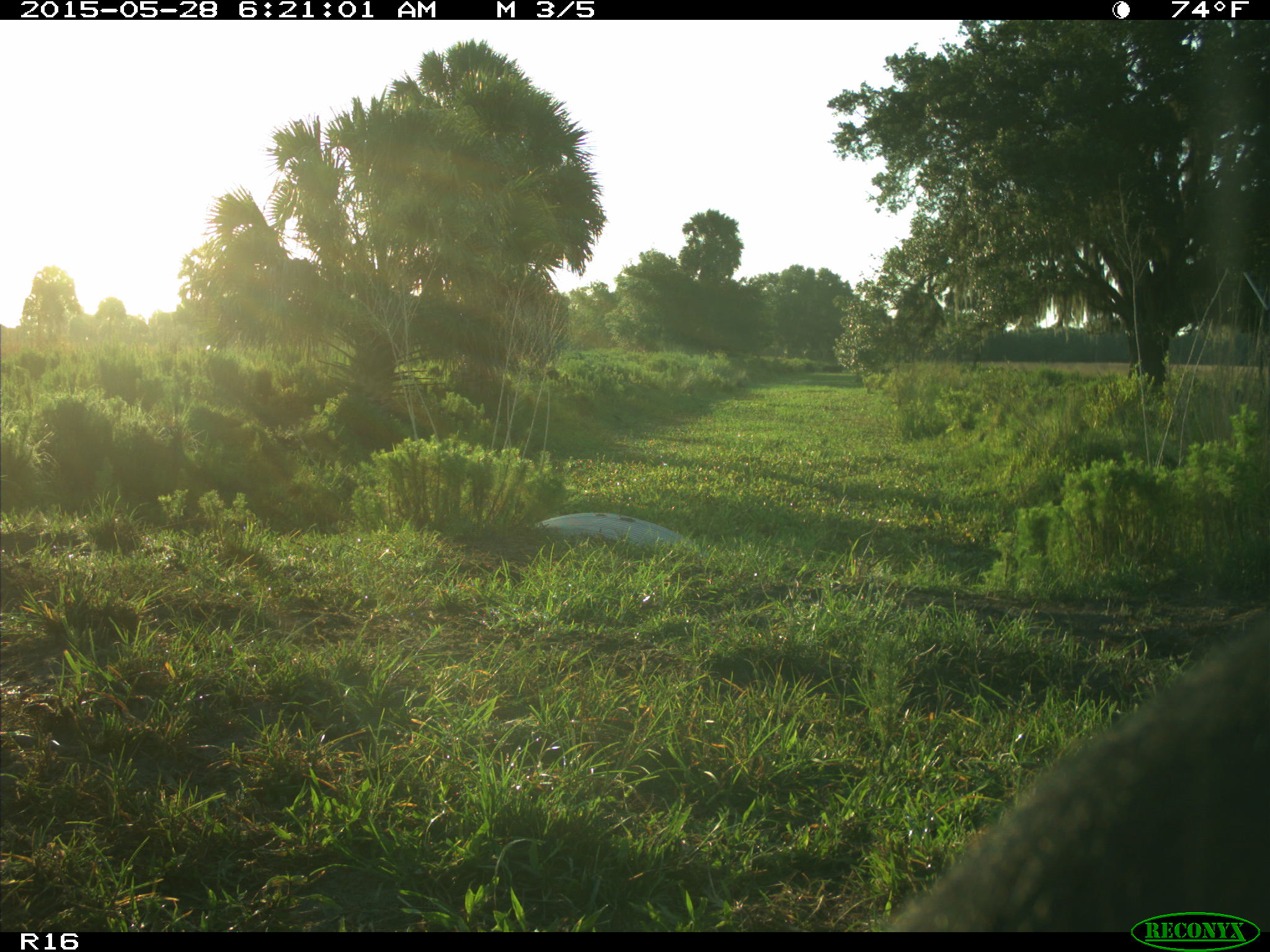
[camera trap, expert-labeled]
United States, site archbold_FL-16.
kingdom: Animalia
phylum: Chordata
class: Mammalia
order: Artiodactyla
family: Bovidae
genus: Bos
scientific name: Bos taurus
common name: domestic cow